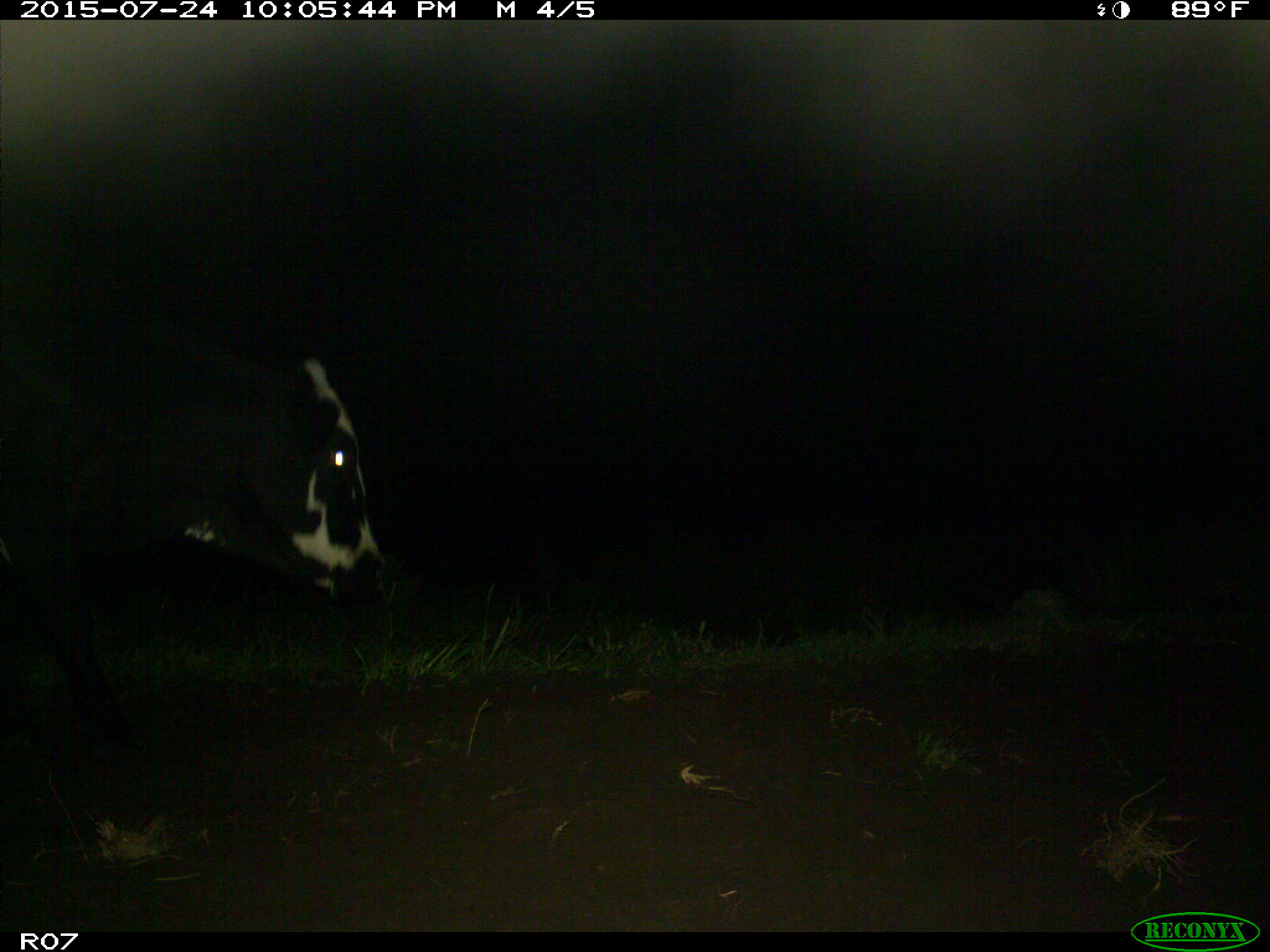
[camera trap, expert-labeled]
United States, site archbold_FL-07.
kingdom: Animalia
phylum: Chordata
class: Mammalia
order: Artiodactyla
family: Bovidae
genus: Bos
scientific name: Bos taurus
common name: domestic cow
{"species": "Bos taurus (domestic cow)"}